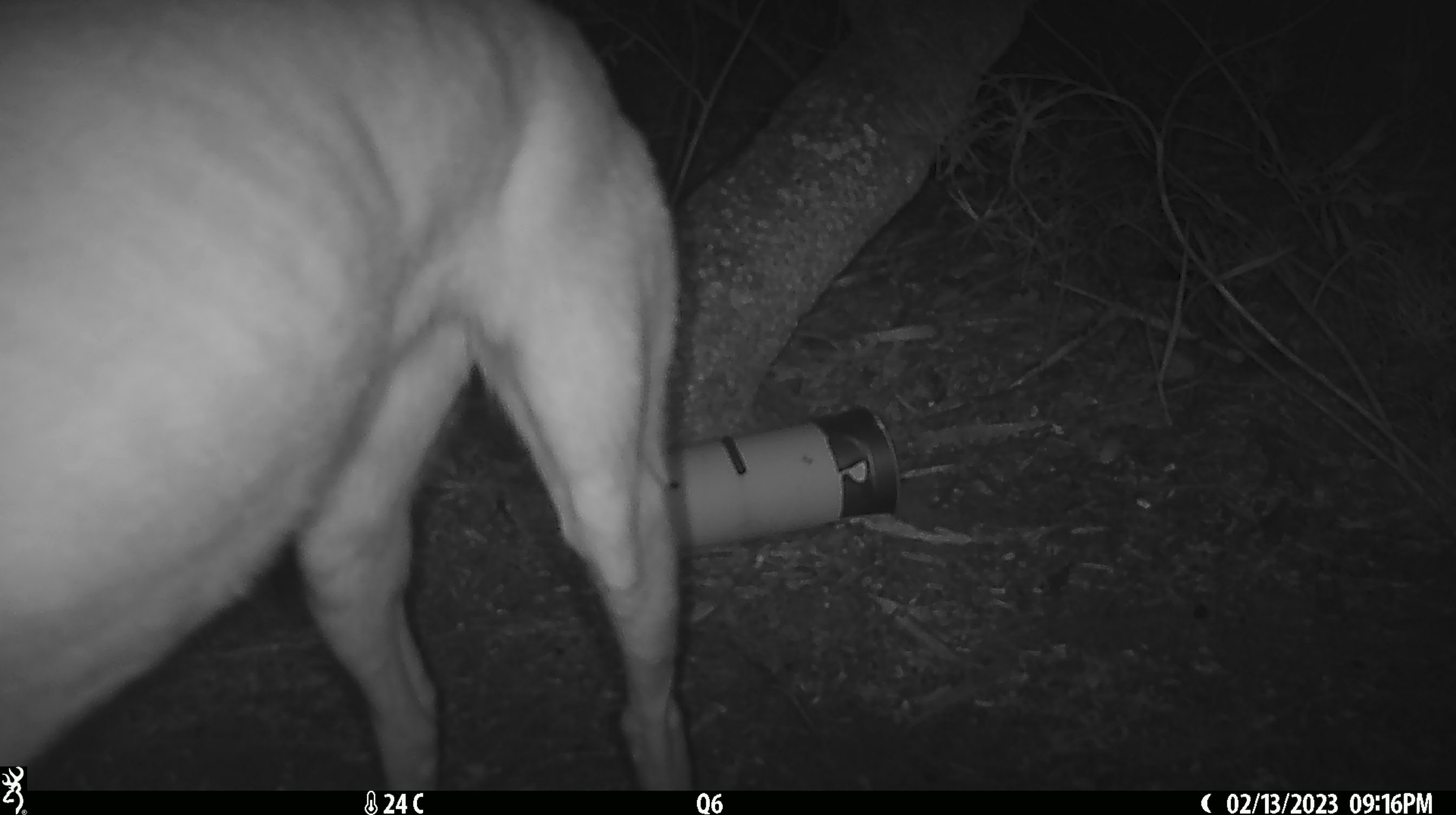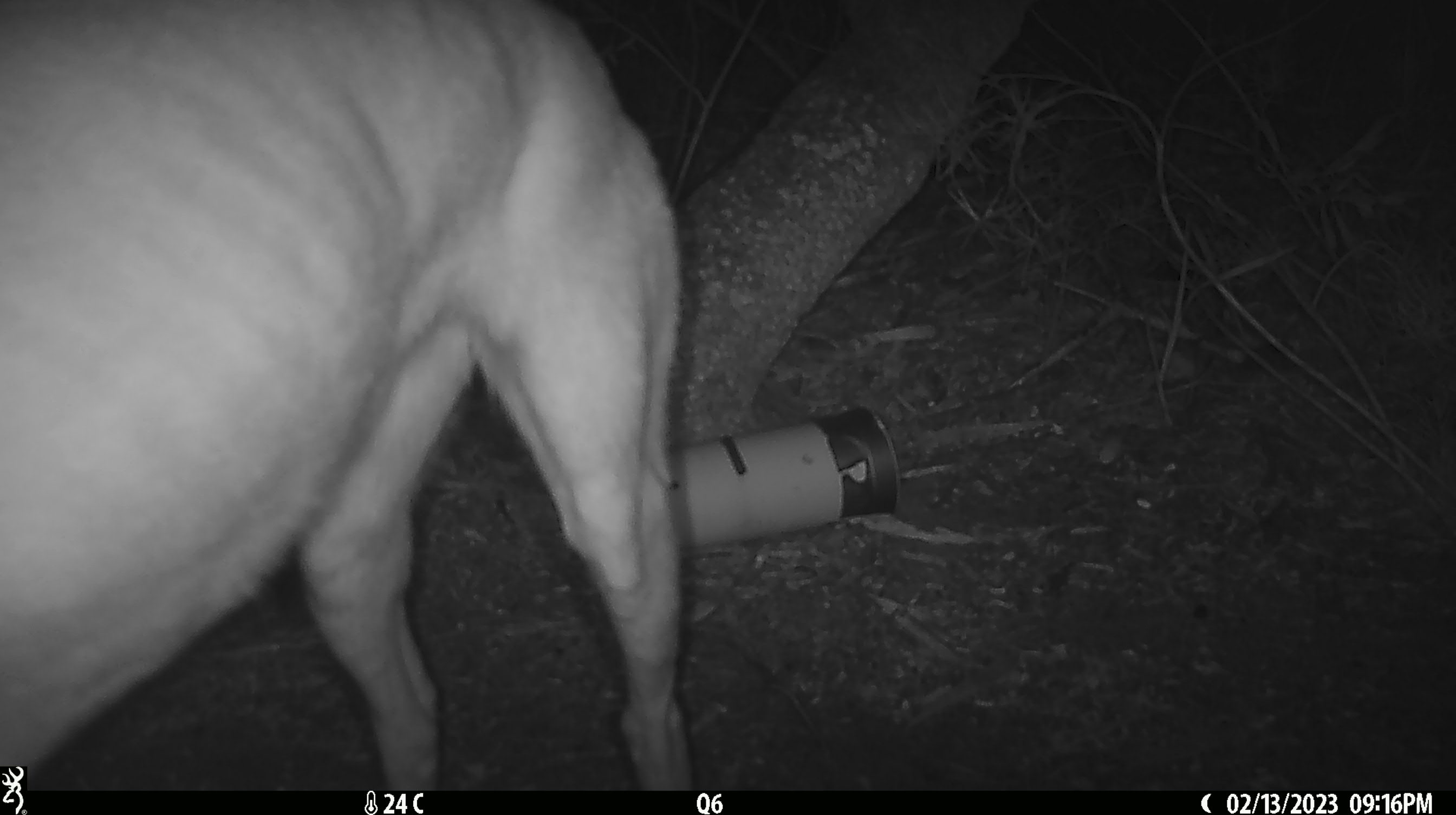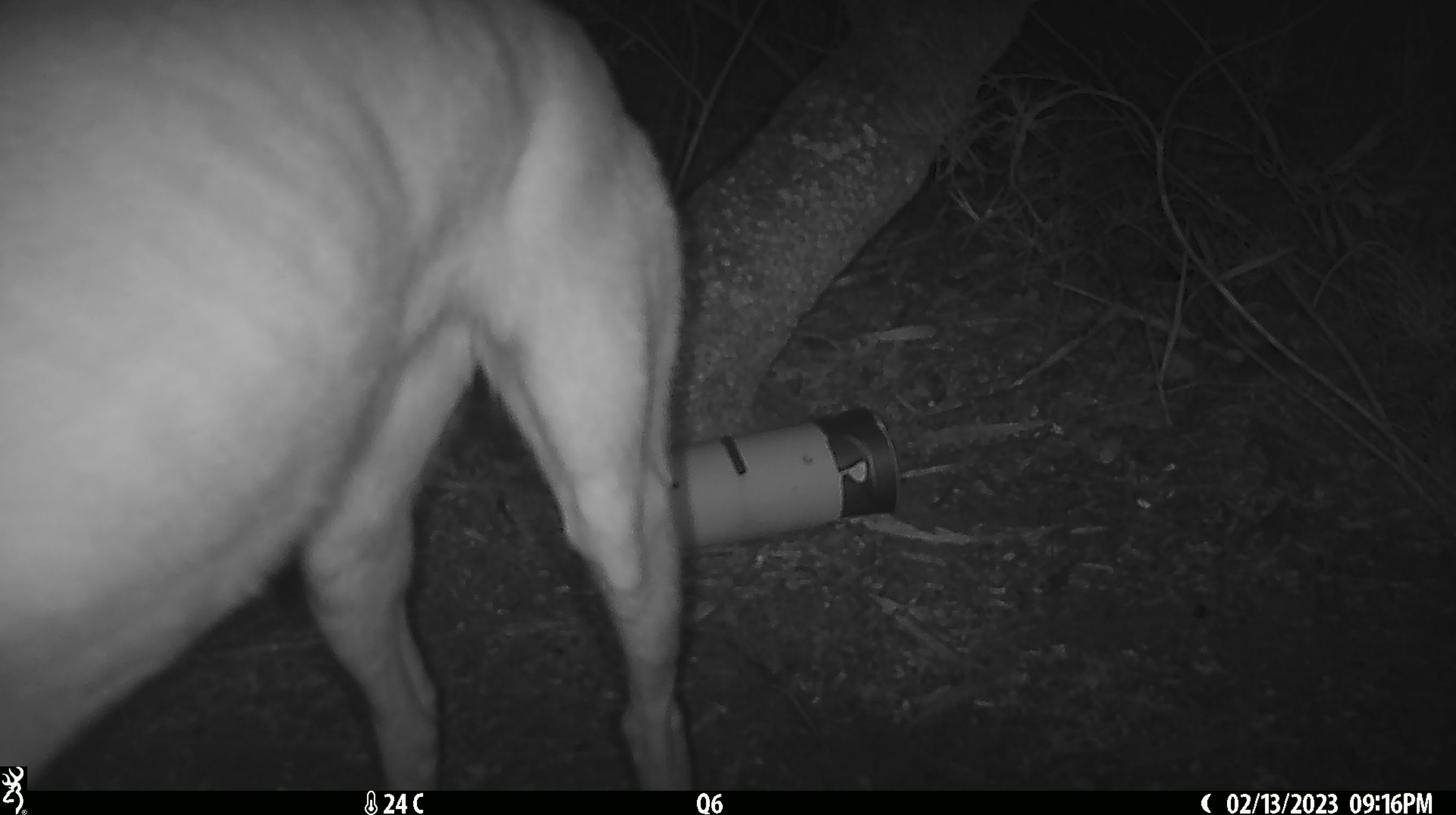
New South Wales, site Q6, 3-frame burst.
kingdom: Animalia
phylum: Chordata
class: Mammalia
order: Carnivora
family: Canidae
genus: Canis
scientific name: Canis familiaris dingo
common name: dingo